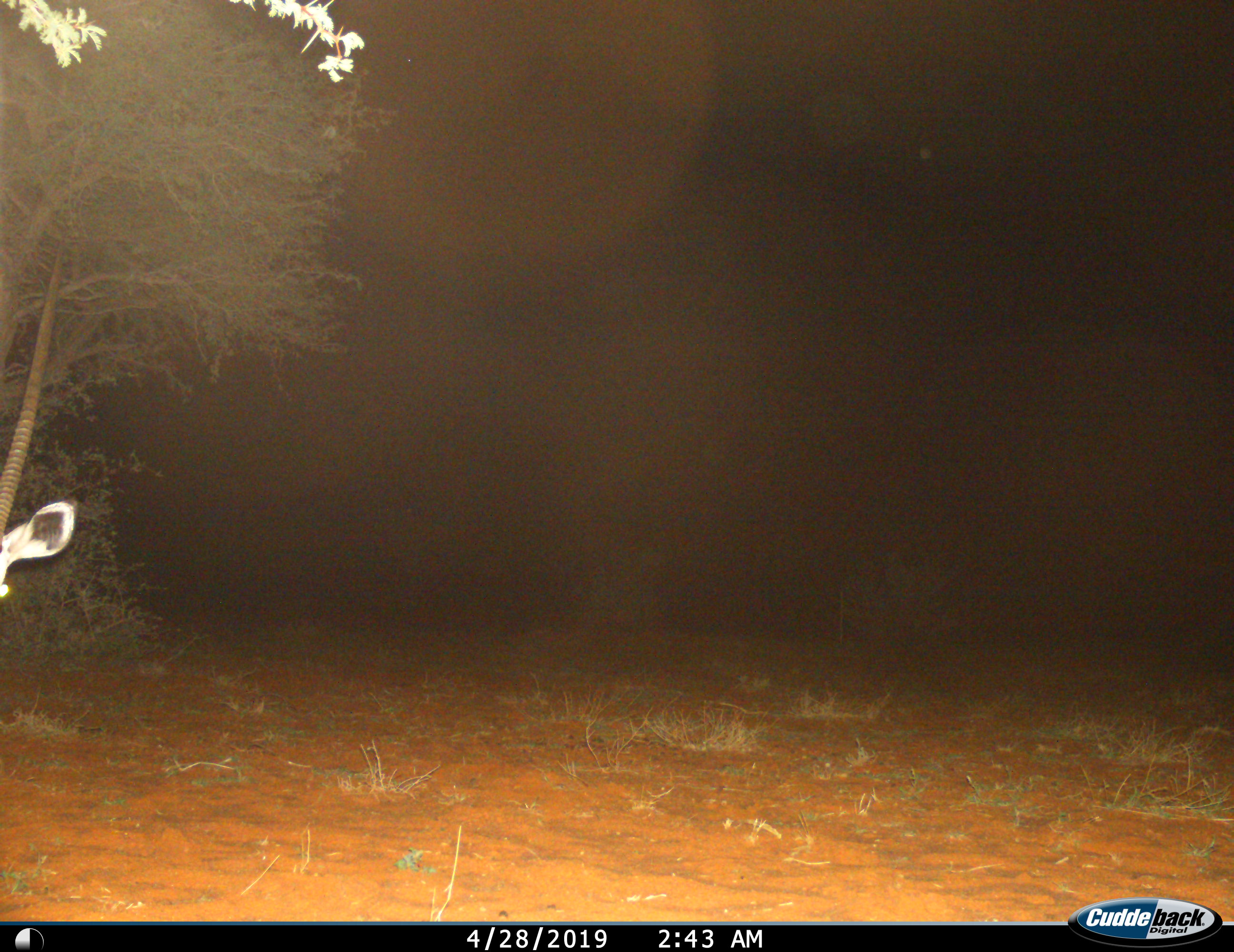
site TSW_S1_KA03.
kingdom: Animalia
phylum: Chordata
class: Mammalia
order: Artiodactyla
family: Bovidae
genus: Oryx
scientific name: Oryx gazella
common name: gemsbok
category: oryx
Oryx (gemsbok) (Oryx gazella), count 1. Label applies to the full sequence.